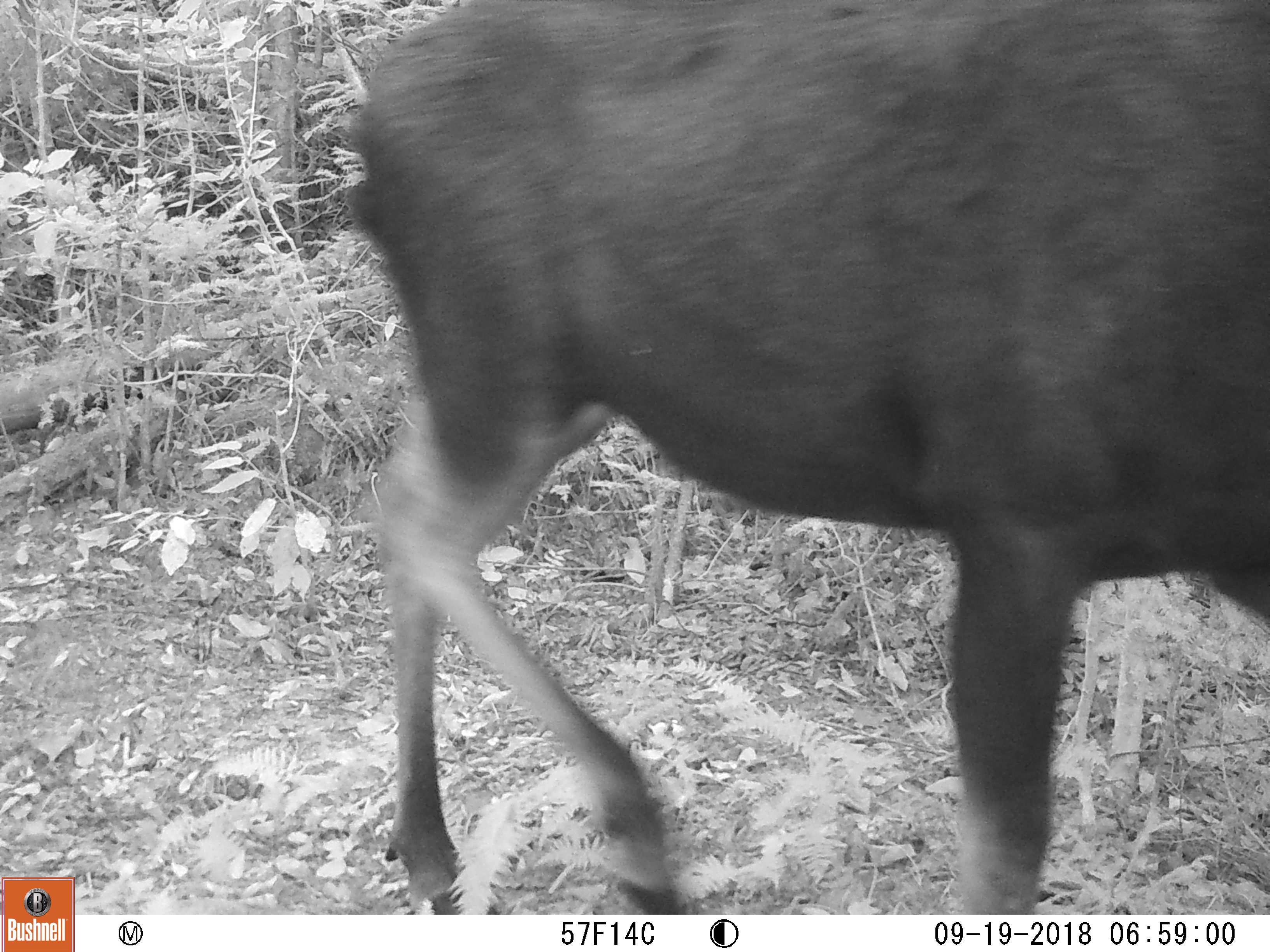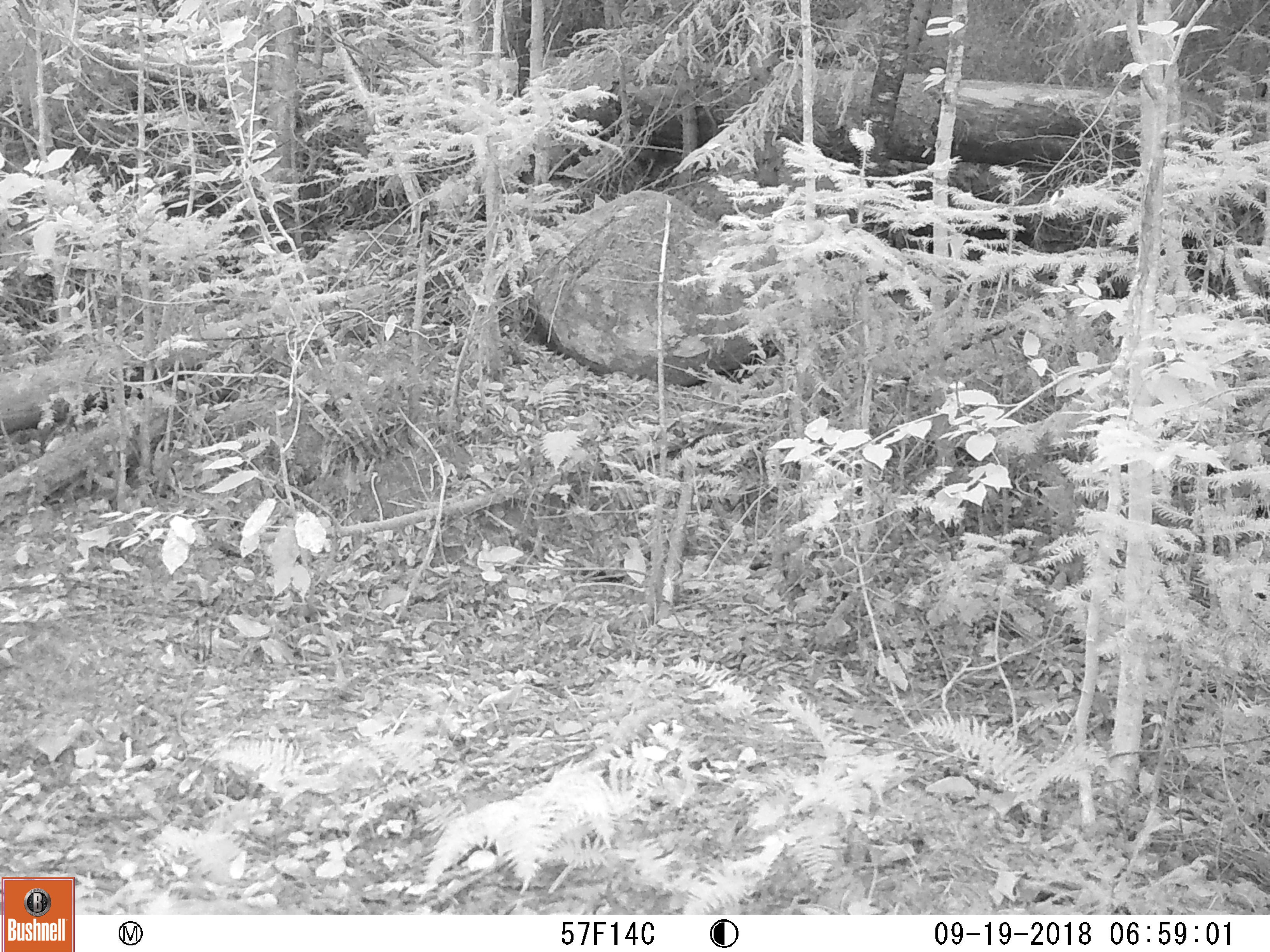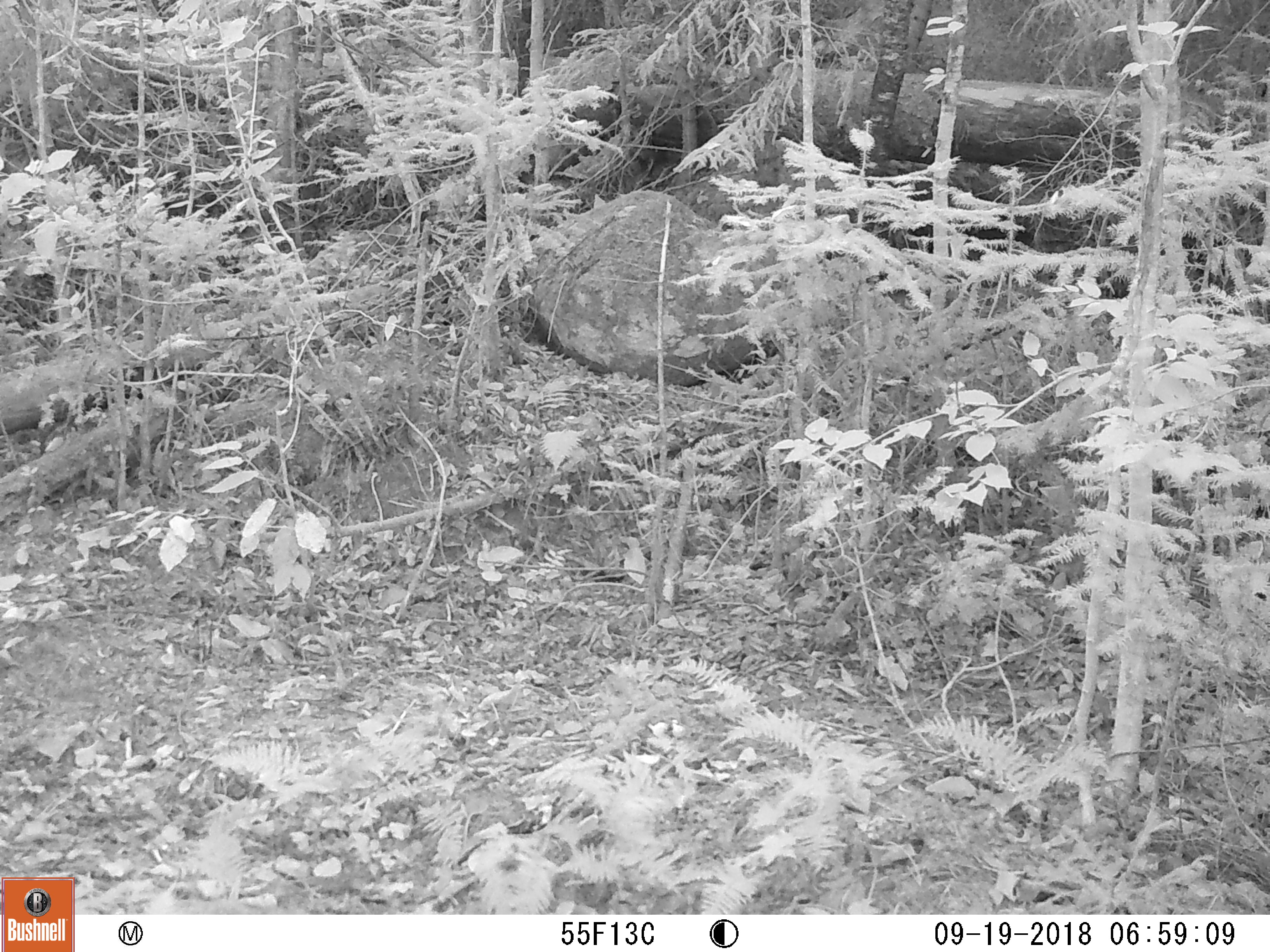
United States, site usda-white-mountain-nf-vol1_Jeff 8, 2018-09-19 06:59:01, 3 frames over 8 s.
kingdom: Animalia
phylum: Chordata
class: Mammalia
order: Artiodactyla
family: Cervidae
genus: Alces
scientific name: Alces alces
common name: moose